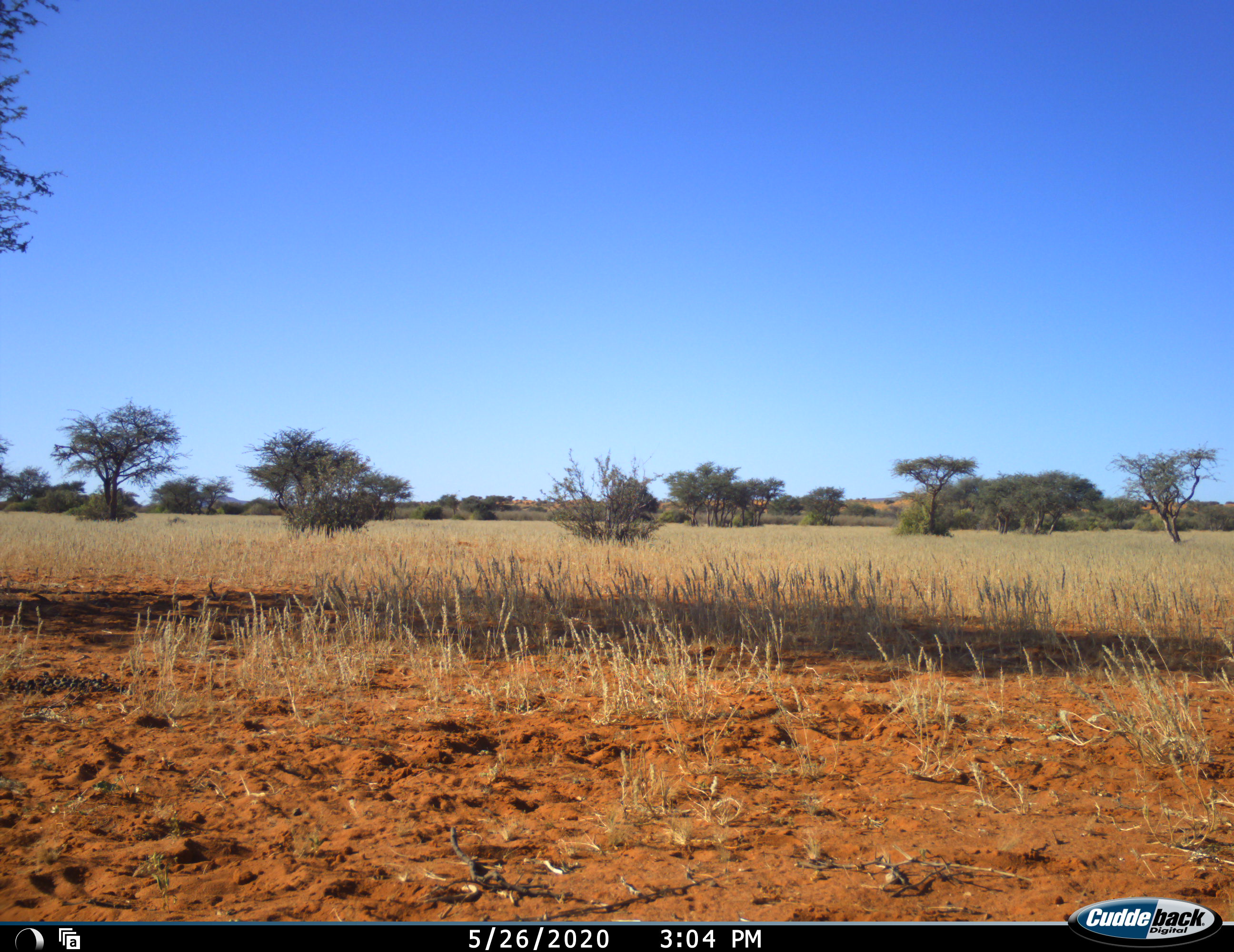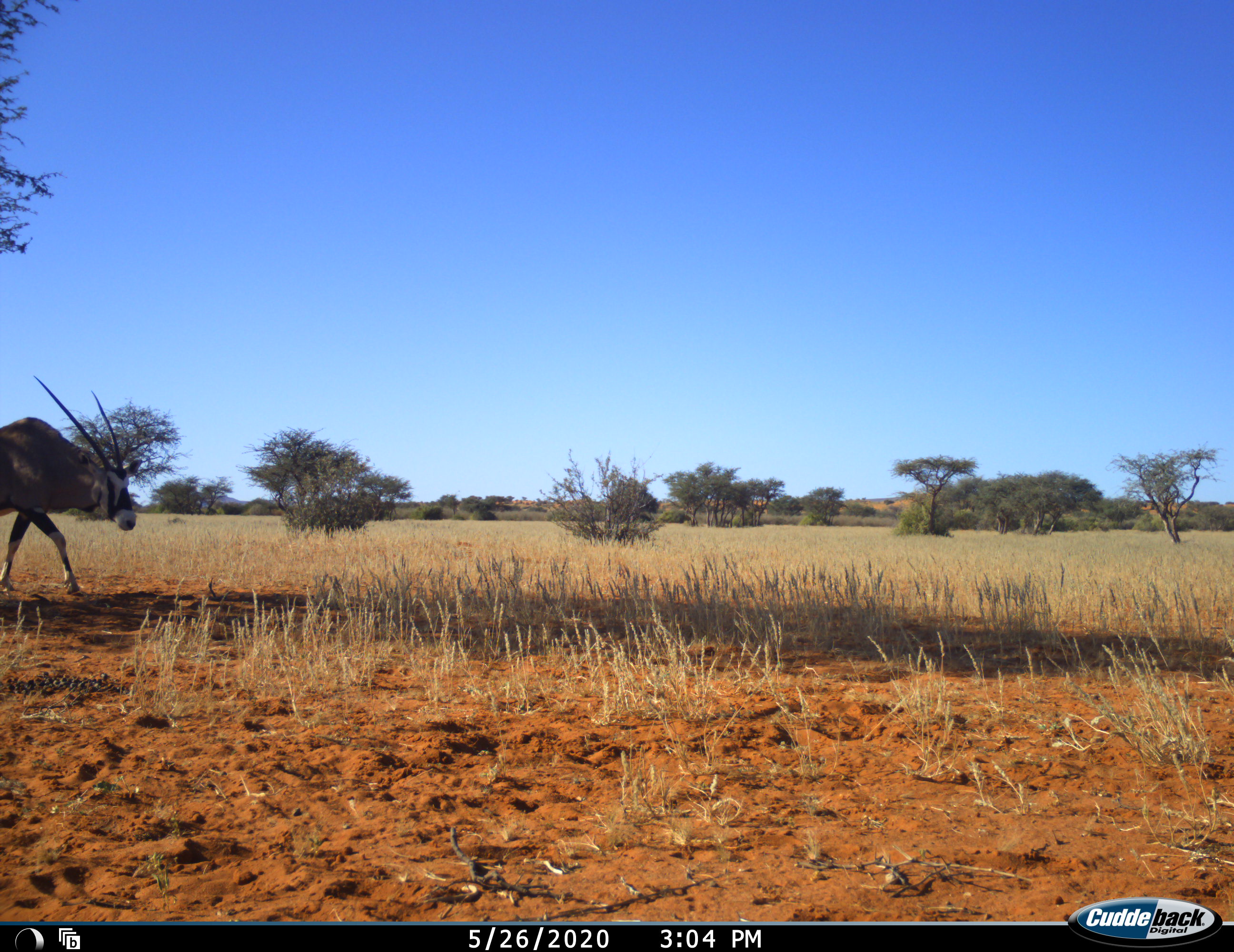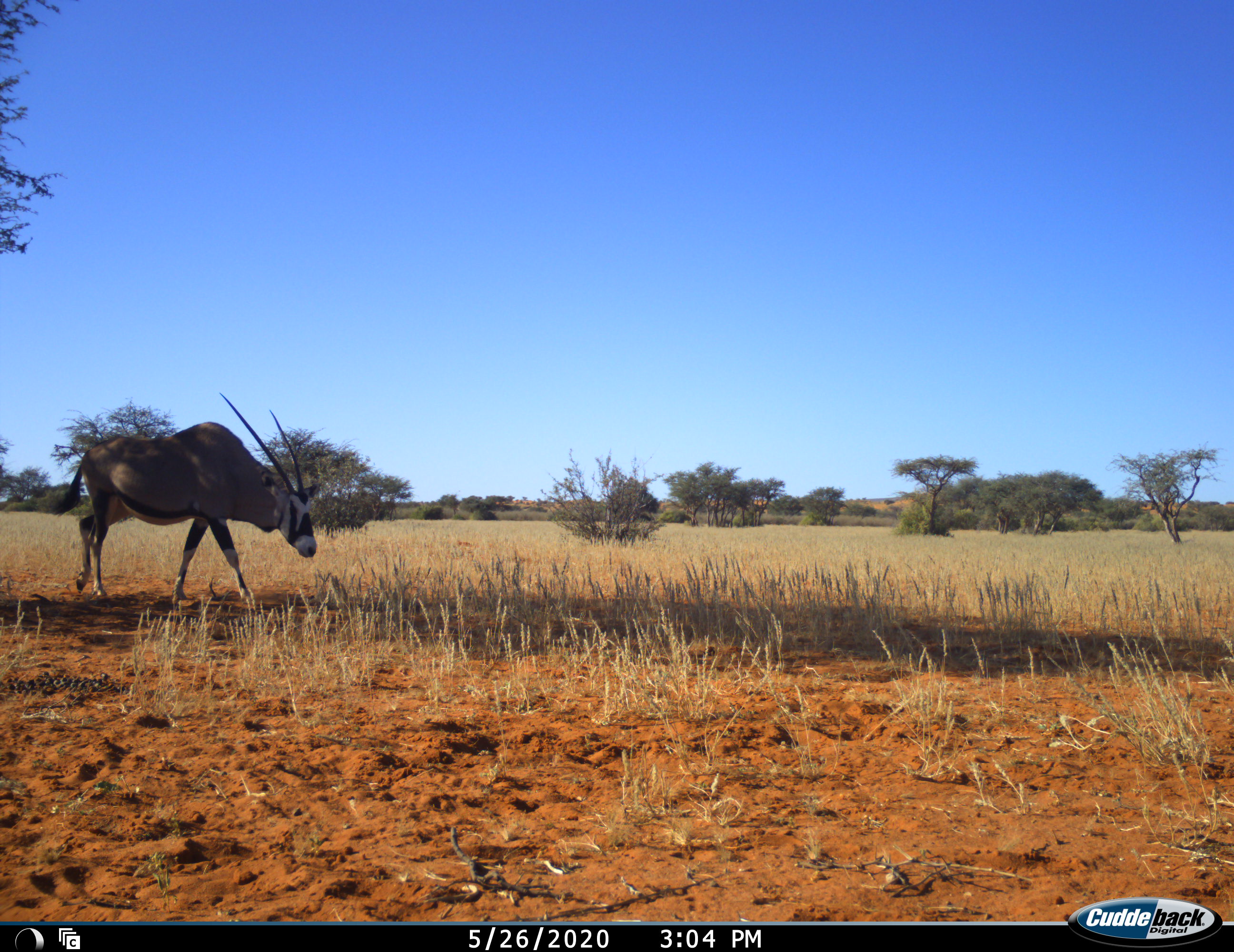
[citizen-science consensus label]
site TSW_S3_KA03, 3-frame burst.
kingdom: Animalia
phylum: Chordata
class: Mammalia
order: Artiodactyla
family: Bovidae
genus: Oryx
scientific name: Oryx gazella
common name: gemsbok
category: oryx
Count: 1.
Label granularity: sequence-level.